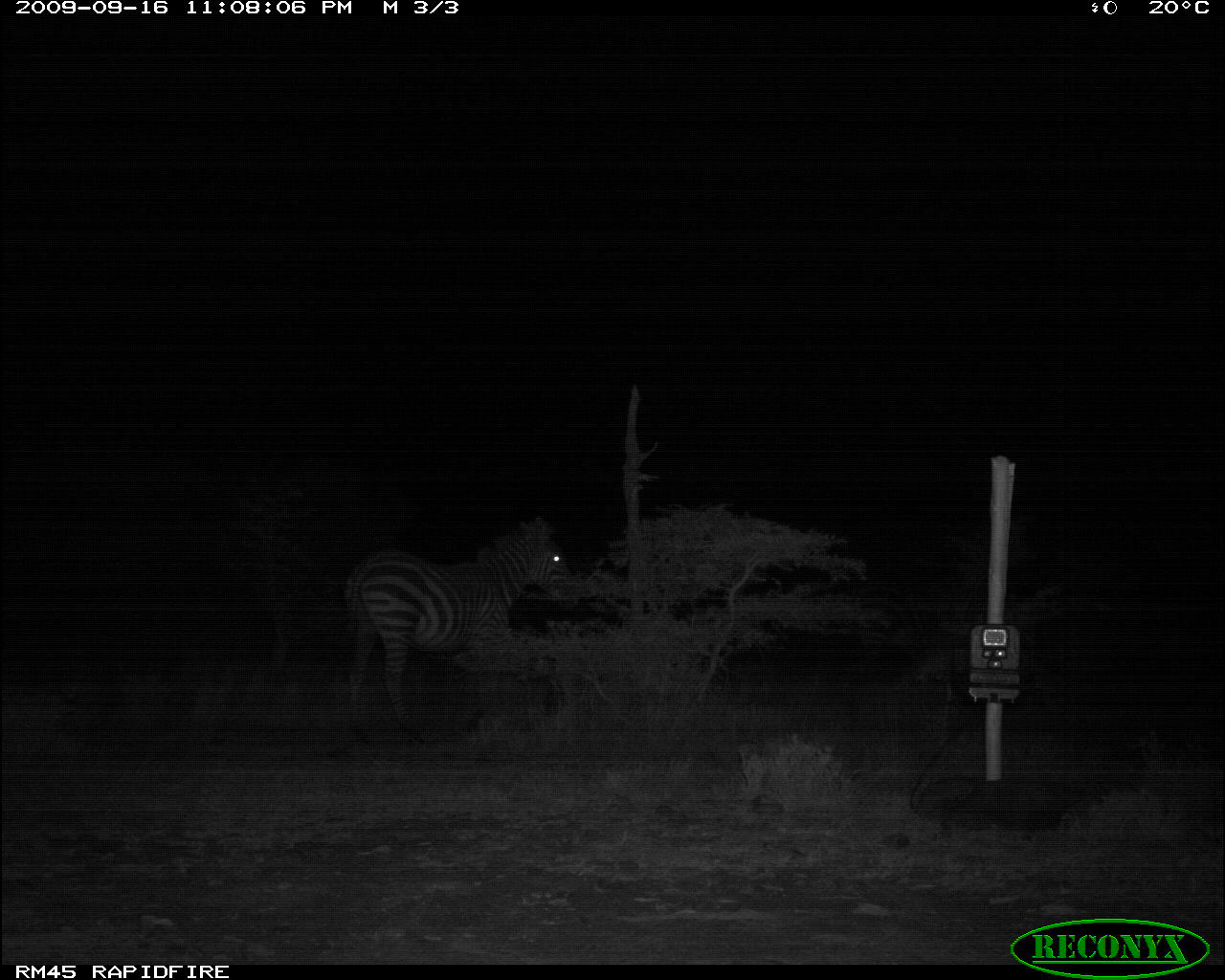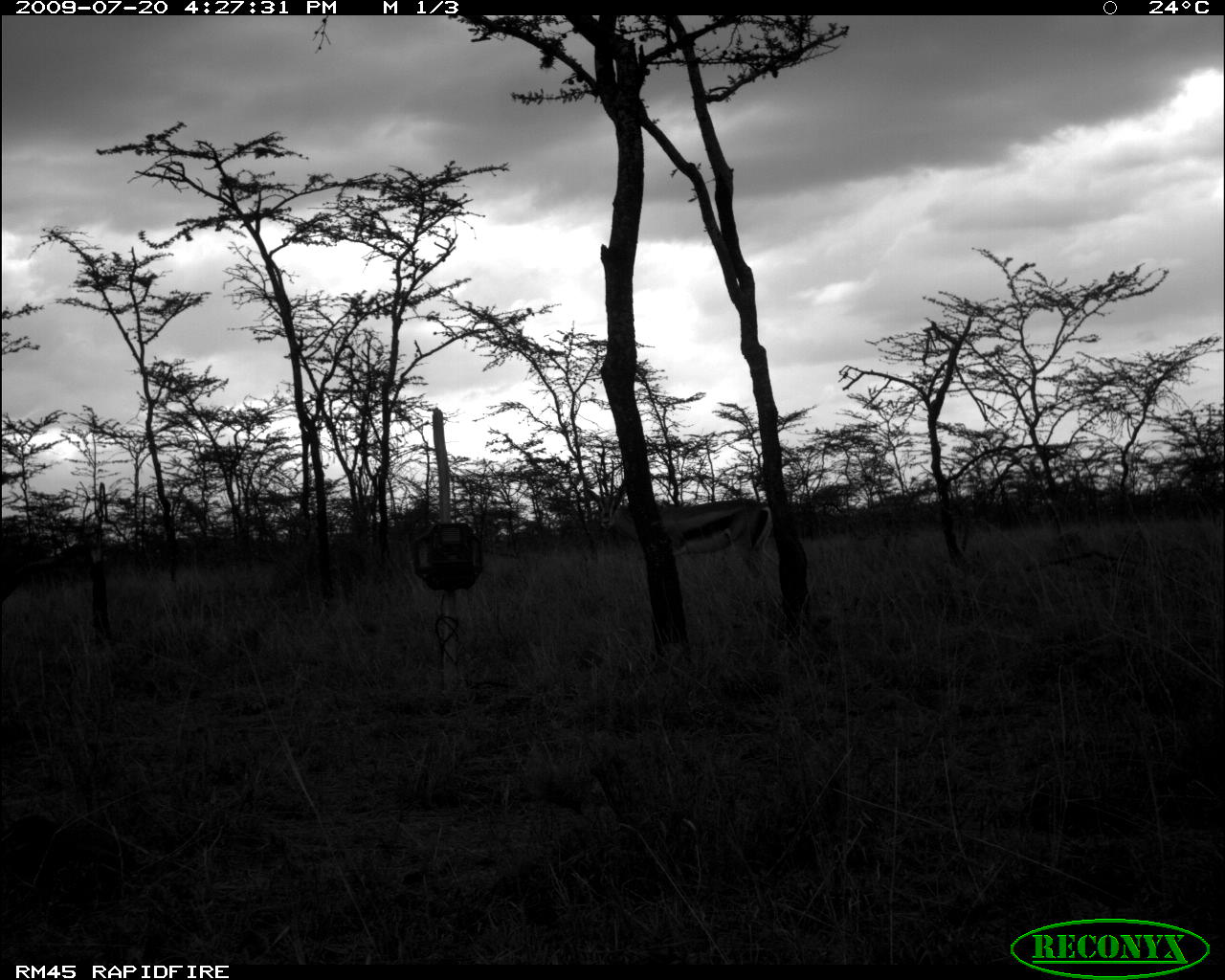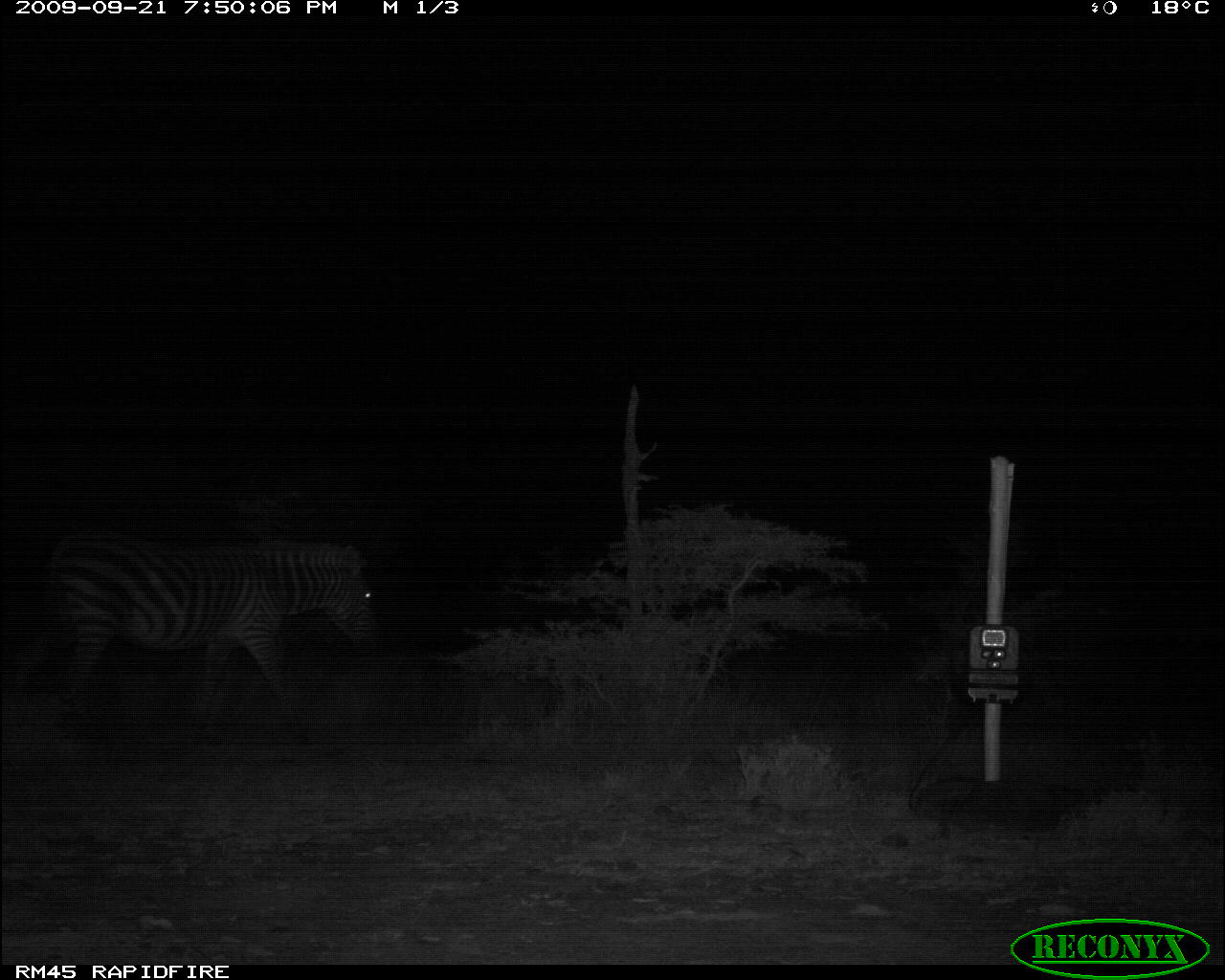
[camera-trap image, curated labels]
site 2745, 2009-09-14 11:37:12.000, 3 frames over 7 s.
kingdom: Animalia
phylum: Chordata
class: Mammalia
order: Perissodactyla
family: Equidae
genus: Equus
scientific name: Equus quagga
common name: plains zebra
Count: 2.